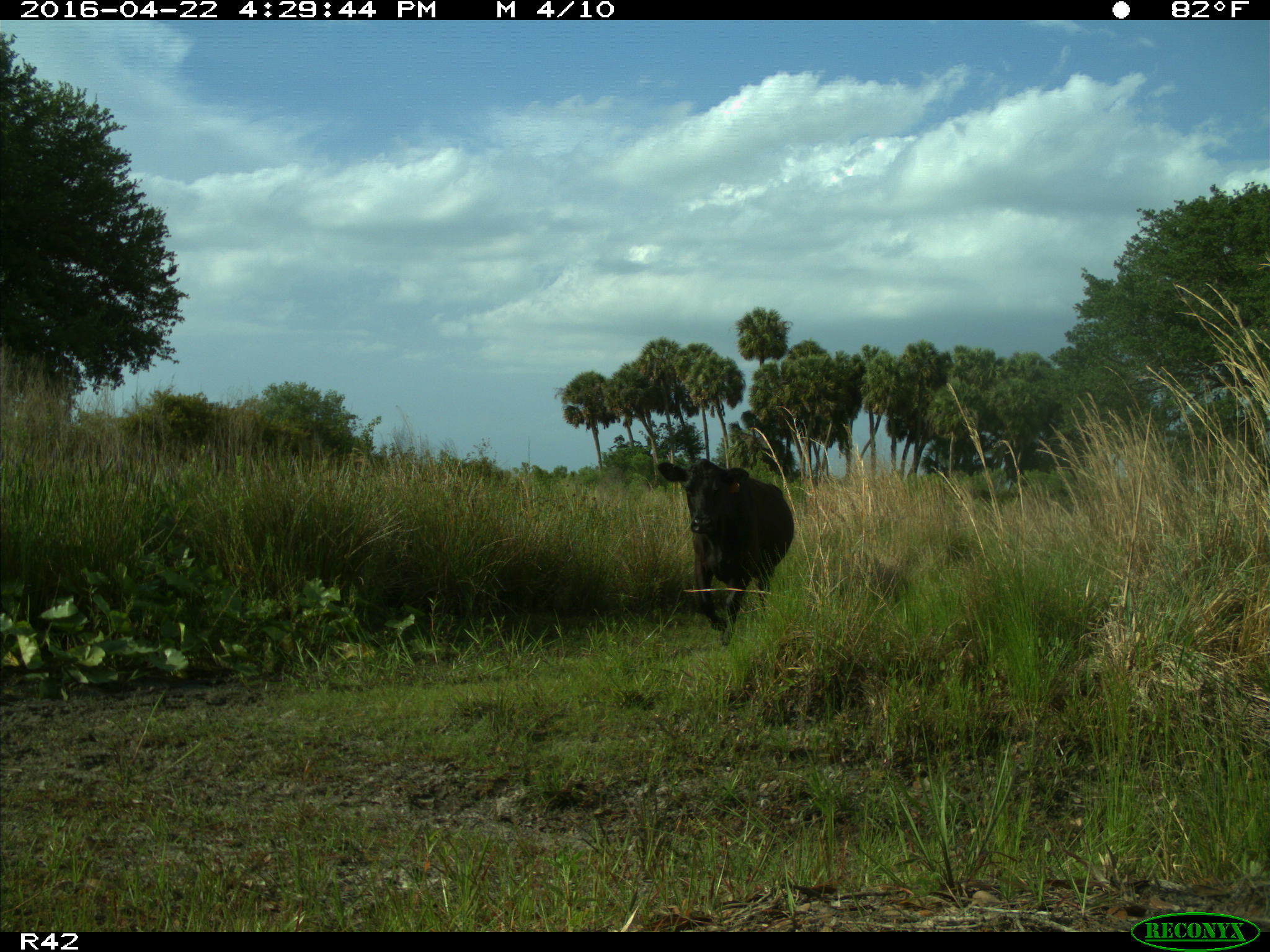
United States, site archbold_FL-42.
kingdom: Animalia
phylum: Chordata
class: Mammalia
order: Artiodactyla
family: Bovidae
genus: Bos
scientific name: Bos taurus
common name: domestic cow